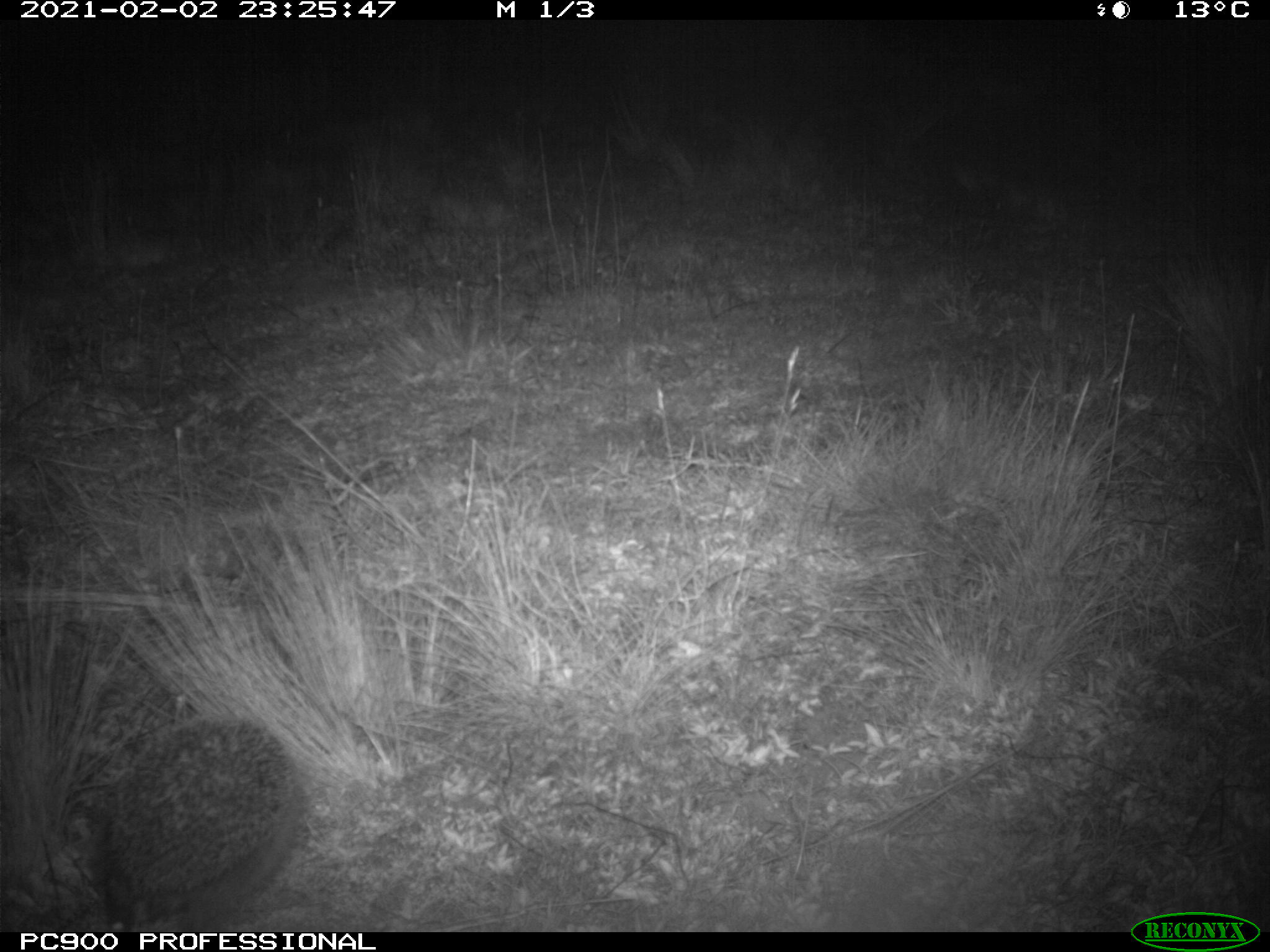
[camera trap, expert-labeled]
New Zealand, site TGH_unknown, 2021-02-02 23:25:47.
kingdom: Animalia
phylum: Chordata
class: Mammalia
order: Eulipotyphla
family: Erinaceidae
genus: Erinaceus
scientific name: Erinaceus europaeus europaeus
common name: european hedgehog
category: hedgehog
Hedgehog (european hedgehog) (Erinaceus europaeus europaeus).